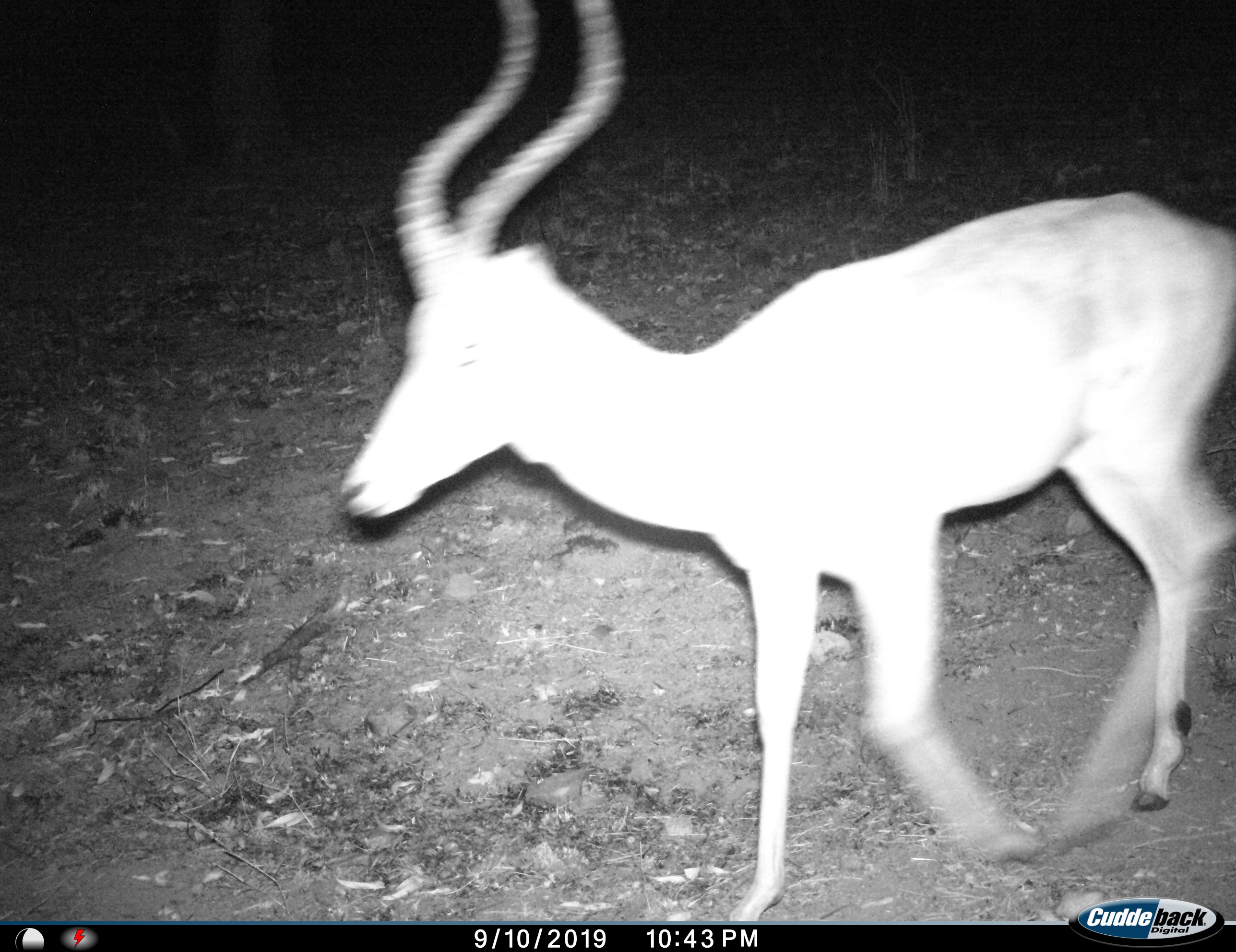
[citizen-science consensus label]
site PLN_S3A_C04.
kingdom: Animalia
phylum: Chordata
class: Mammalia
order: Artiodactyla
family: Bovidae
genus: Aepyceros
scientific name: Aepyceros melampus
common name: impala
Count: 1.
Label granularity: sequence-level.